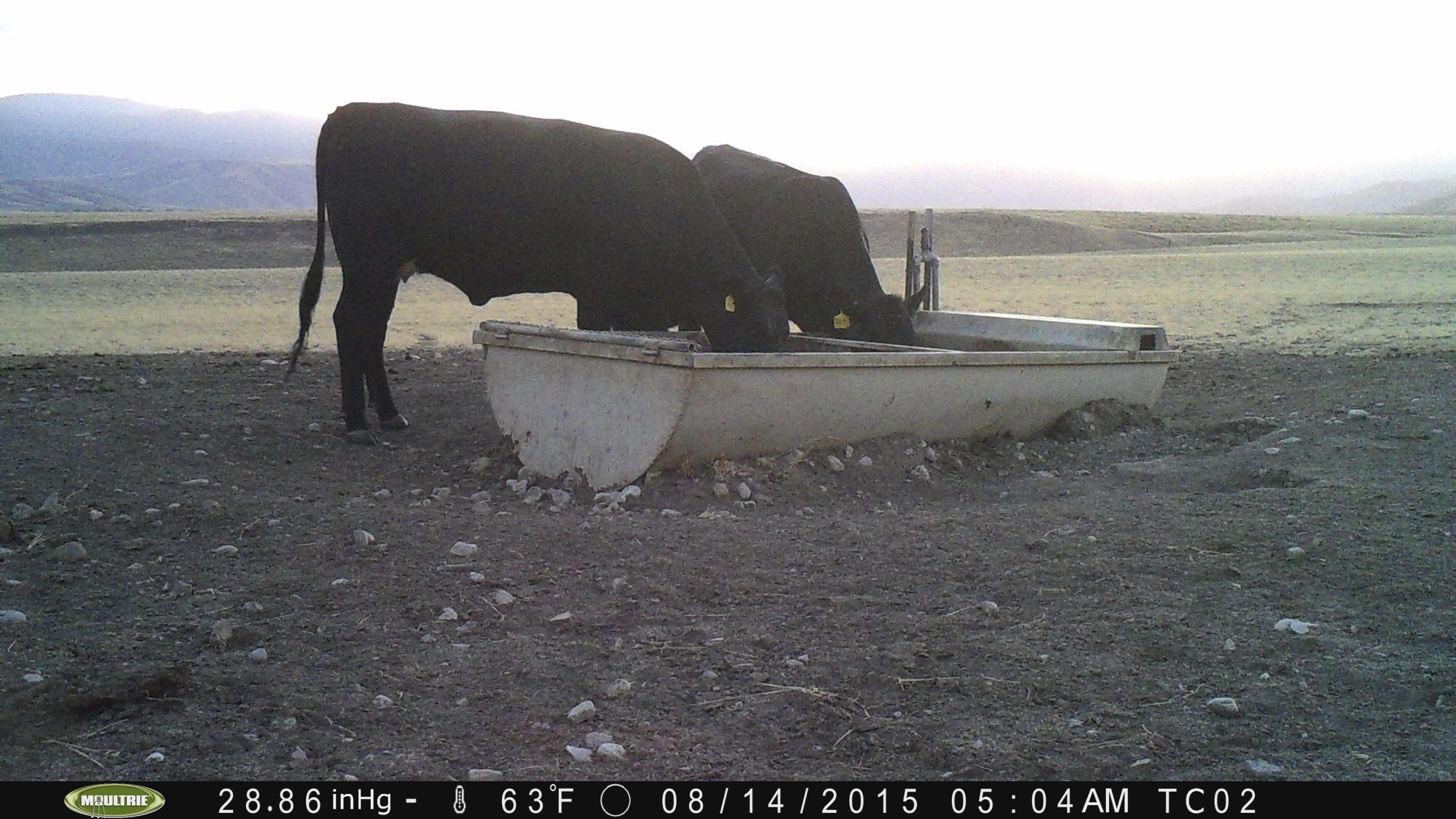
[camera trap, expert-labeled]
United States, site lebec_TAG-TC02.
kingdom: Animalia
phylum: Chordata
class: Mammalia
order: Artiodactyla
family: Bovidae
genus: Bos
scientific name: Bos taurus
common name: domestic cow